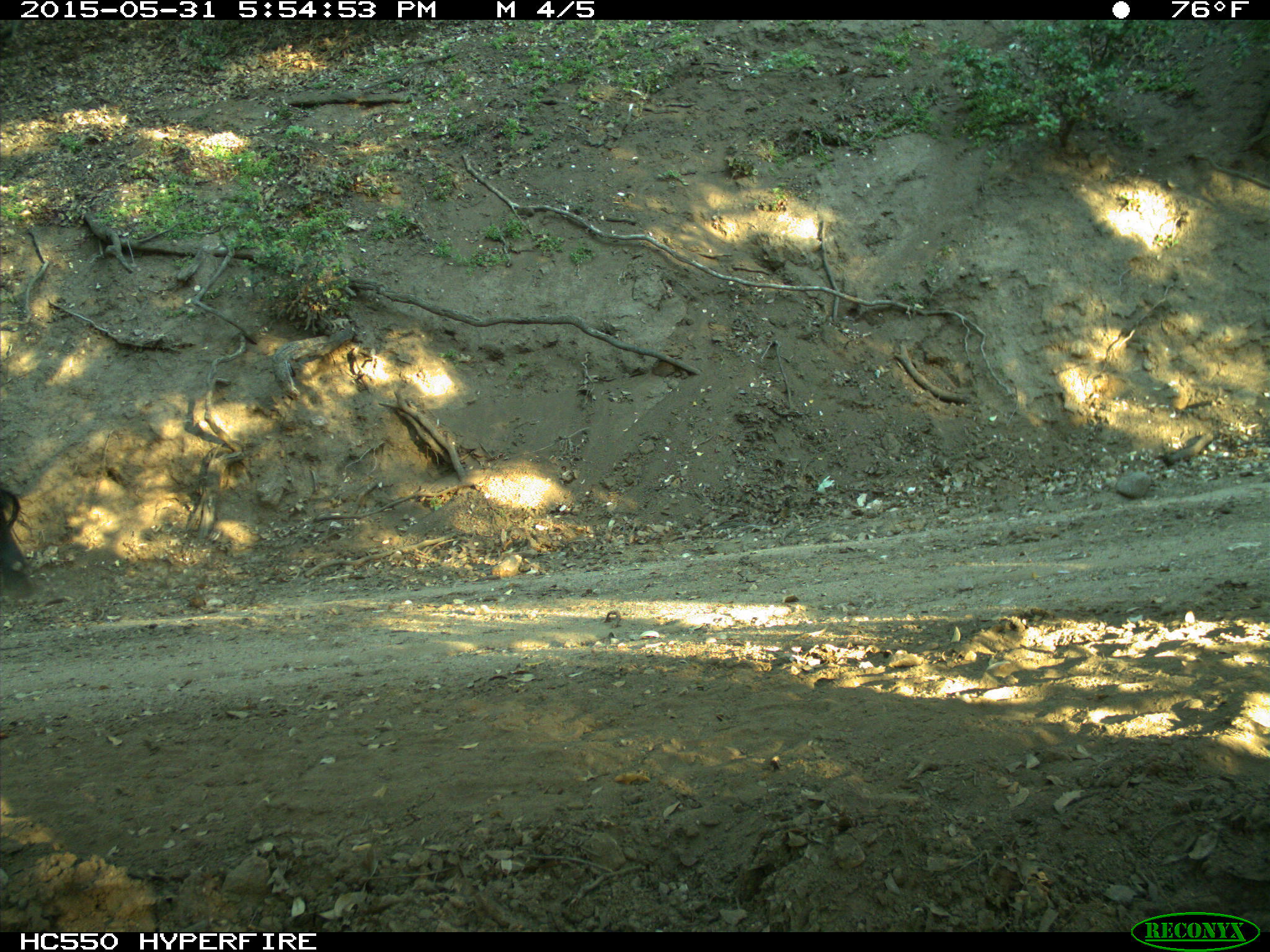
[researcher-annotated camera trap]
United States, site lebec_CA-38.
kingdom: Animalia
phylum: Chordata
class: Mammalia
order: Artiodactyla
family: Bovidae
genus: Bos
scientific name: Bos taurus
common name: domestic cow